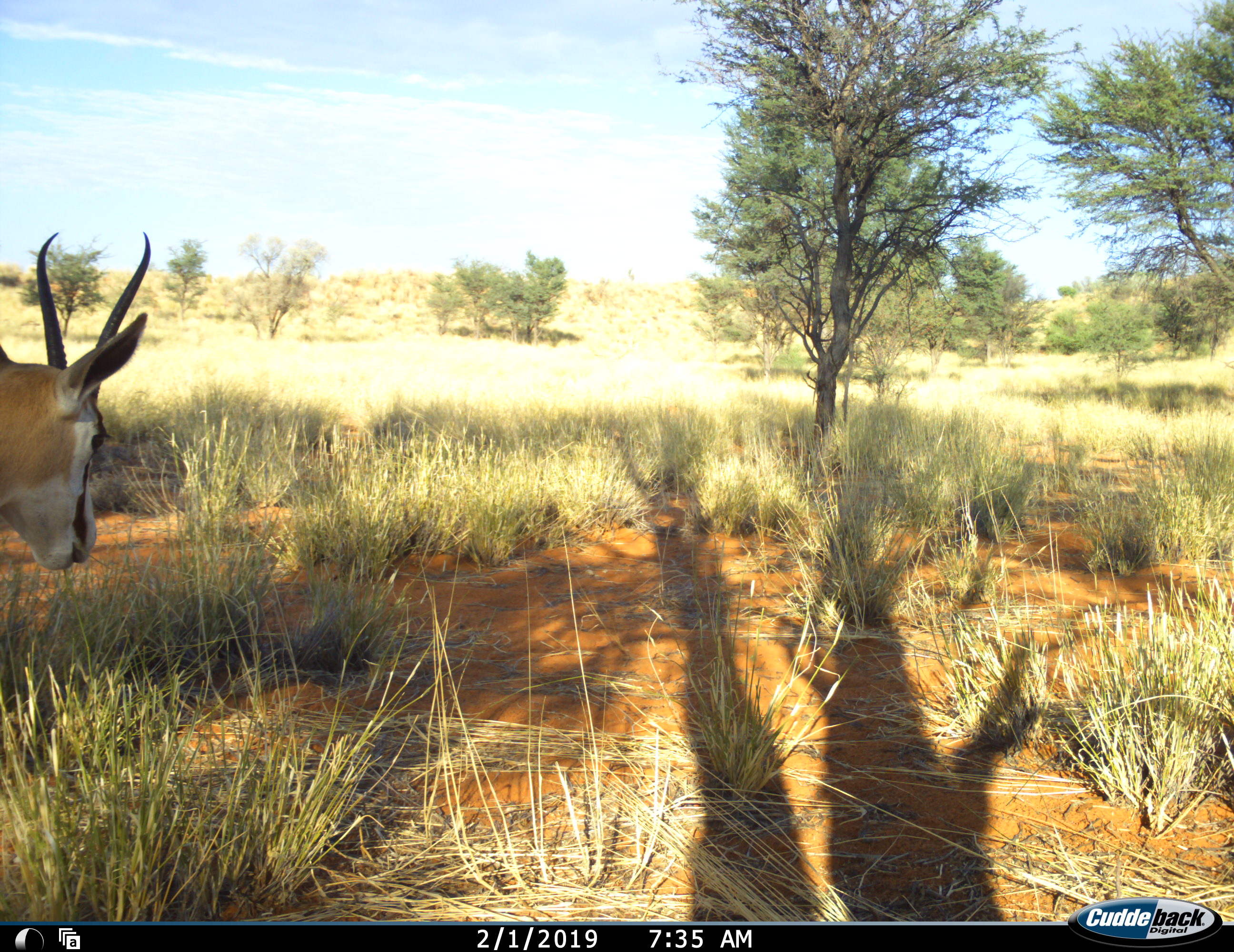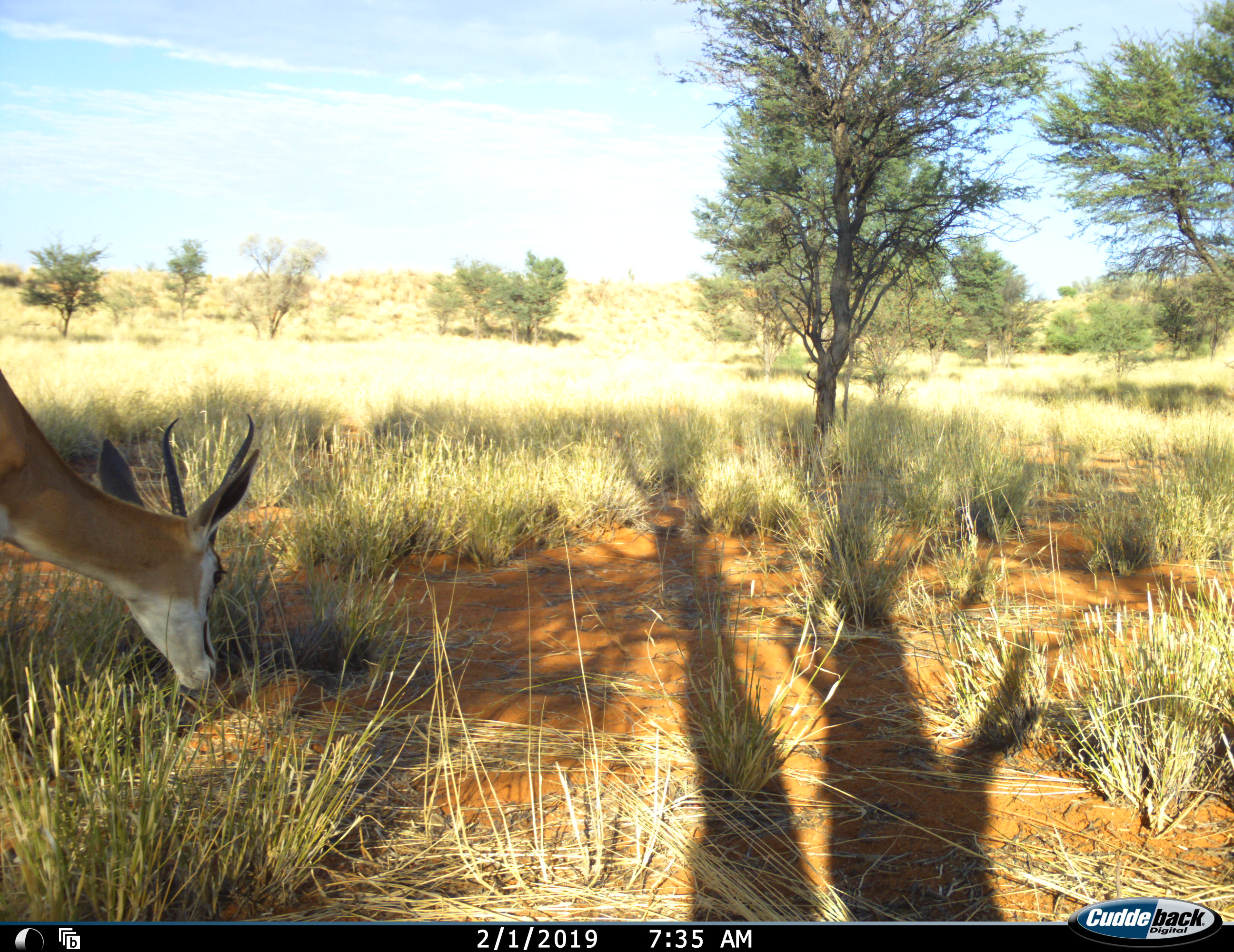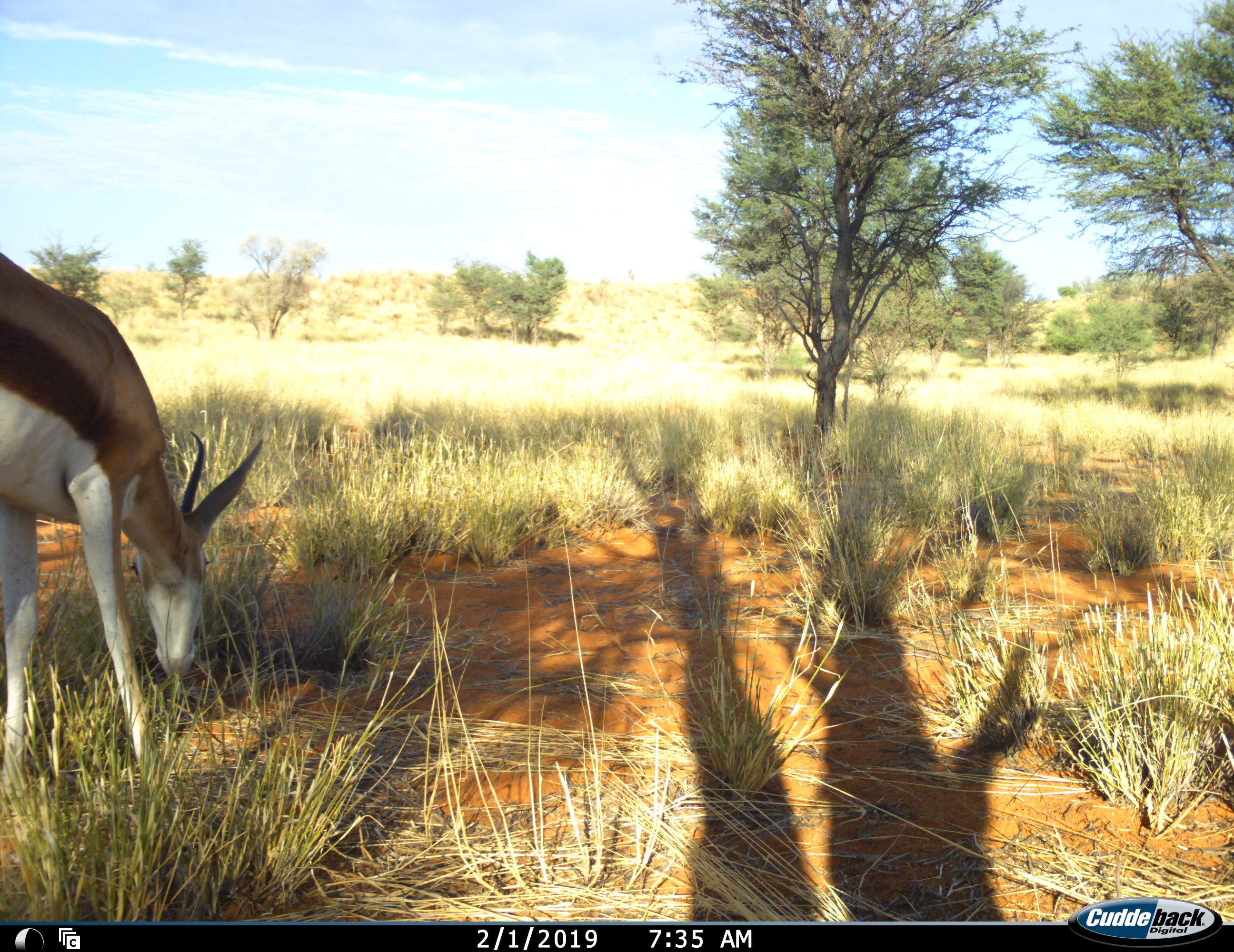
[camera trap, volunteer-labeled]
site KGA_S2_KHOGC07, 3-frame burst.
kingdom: Animalia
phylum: Chordata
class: Mammalia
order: Artiodactyla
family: Bovidae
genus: Antidorcas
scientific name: Antidorcas marsupialis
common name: springbok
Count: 1.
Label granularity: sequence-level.